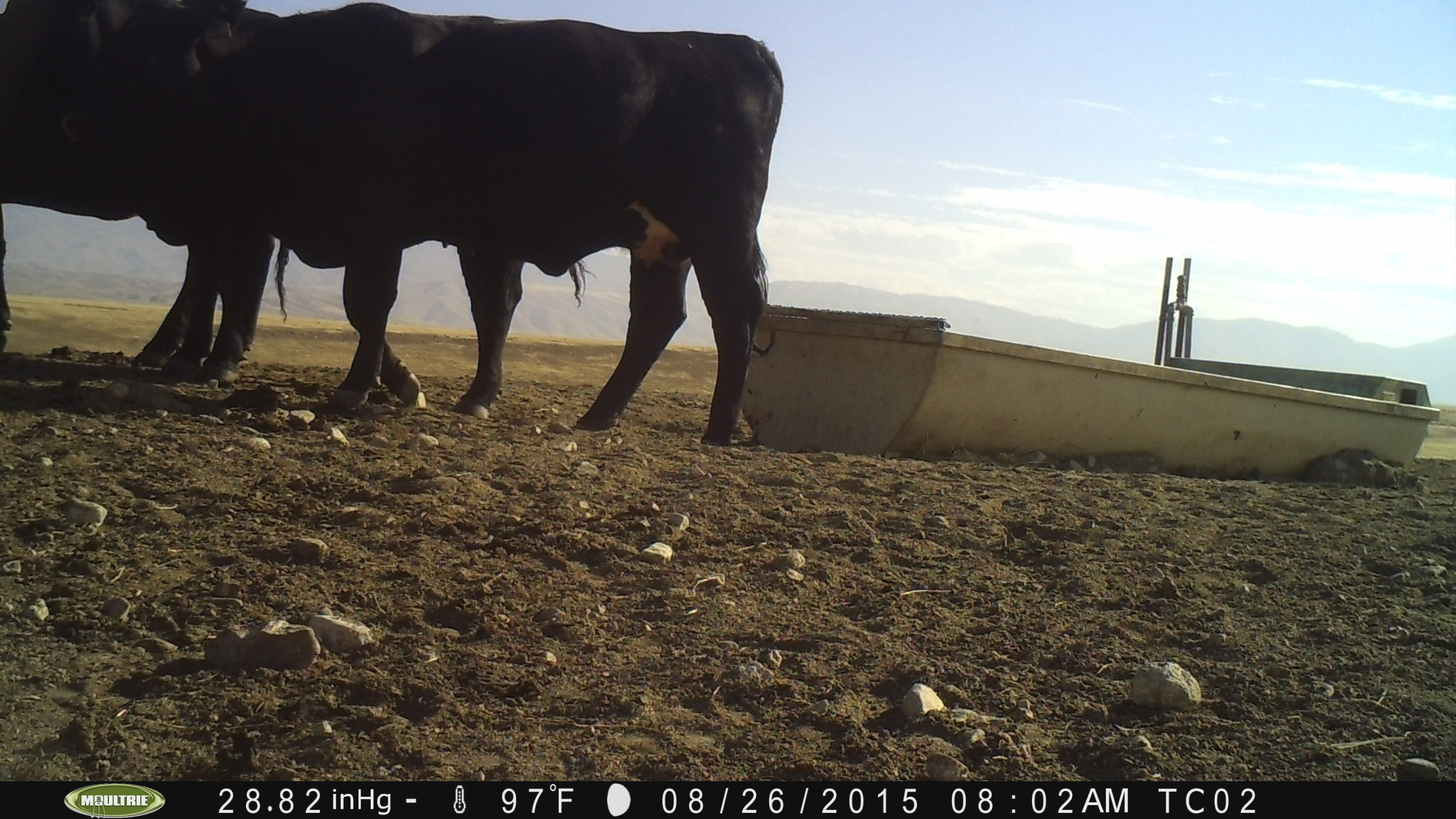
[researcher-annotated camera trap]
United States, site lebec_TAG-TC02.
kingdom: Animalia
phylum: Chordata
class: Mammalia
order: Artiodactyla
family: Bovidae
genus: Bos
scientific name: Bos taurus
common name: domestic cow